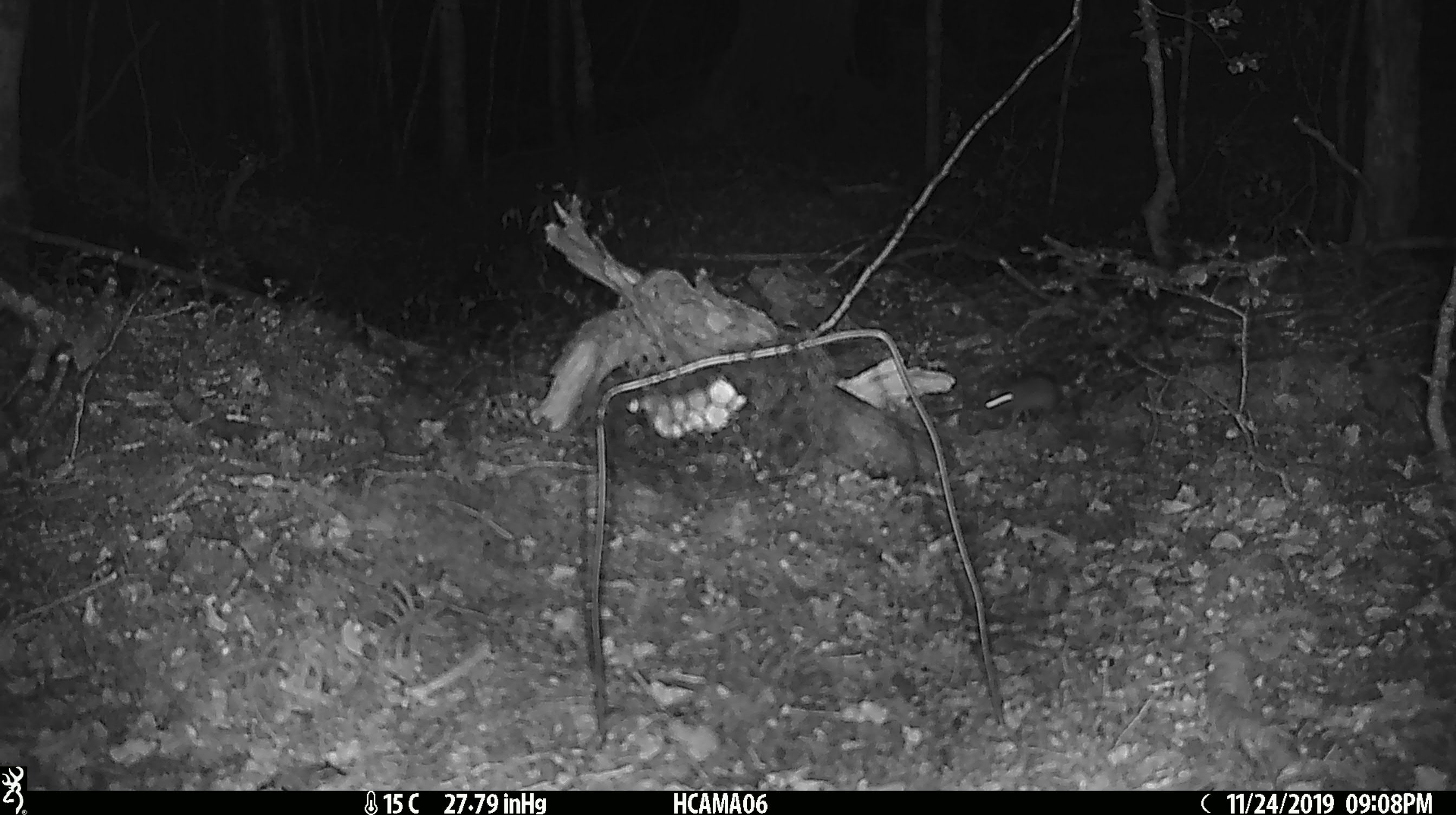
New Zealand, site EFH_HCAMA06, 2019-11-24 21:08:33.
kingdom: Animalia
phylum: Chordata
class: Mammalia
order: Rodentia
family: Muridae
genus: Mus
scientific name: Mus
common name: mouse